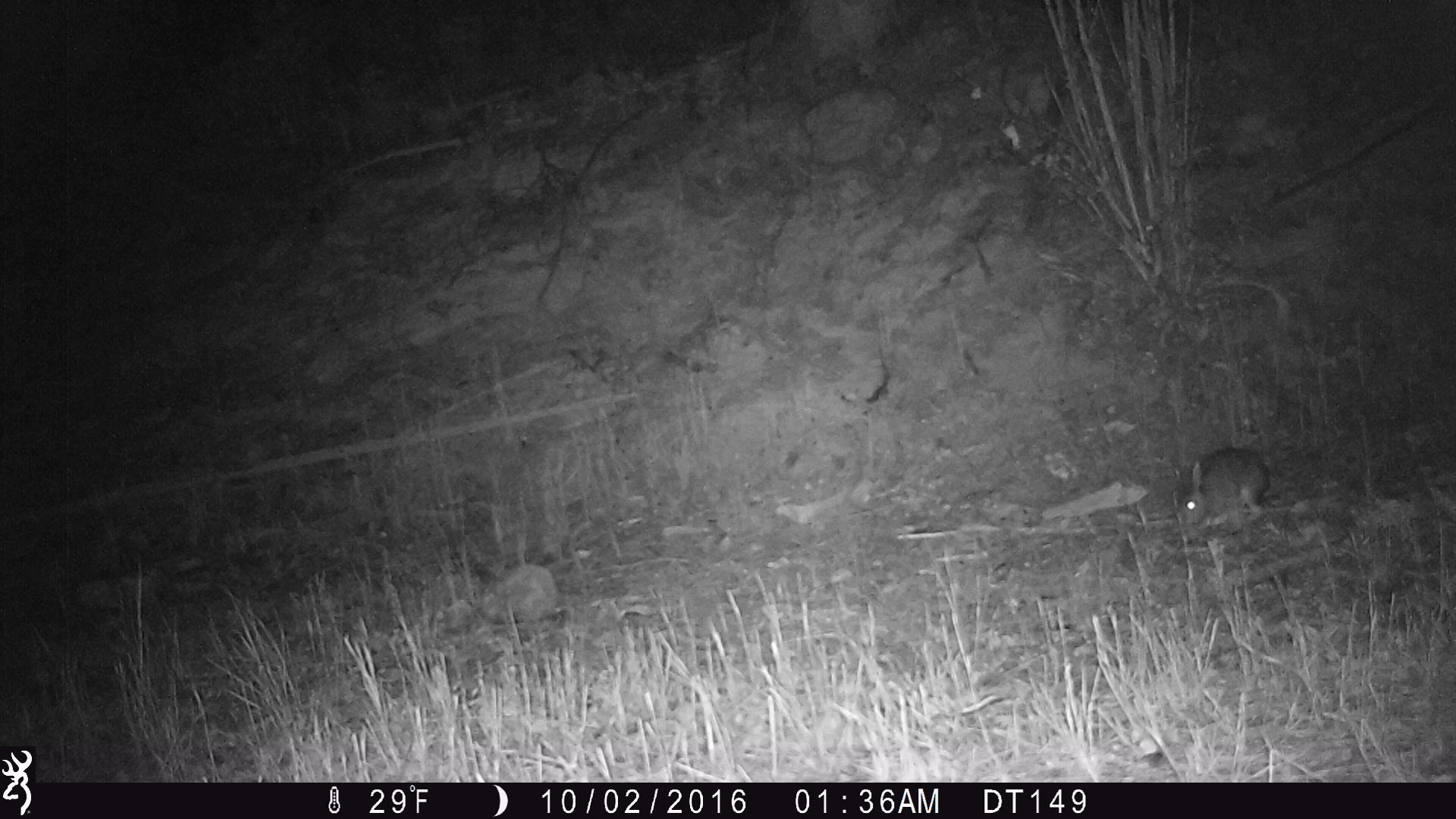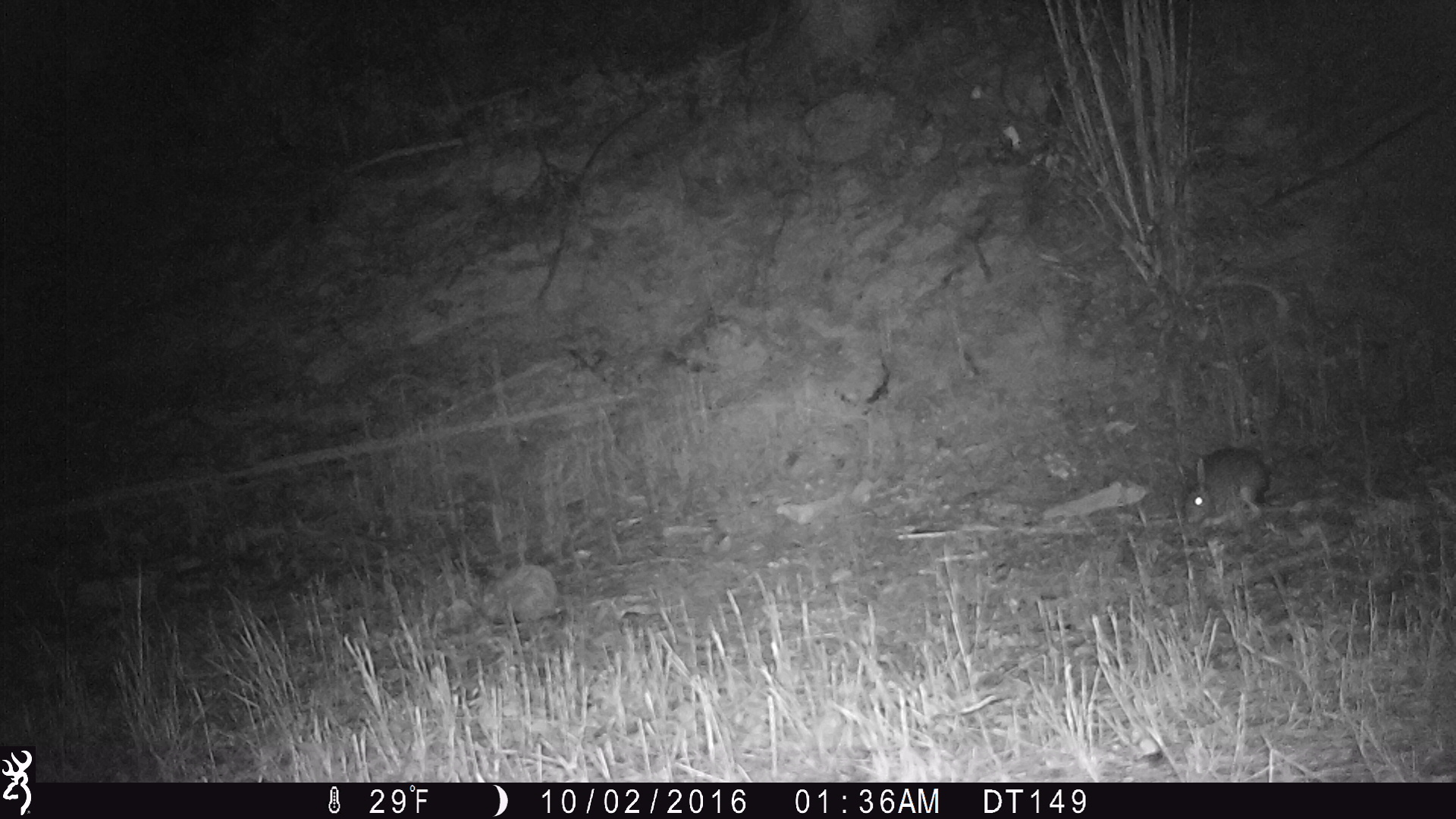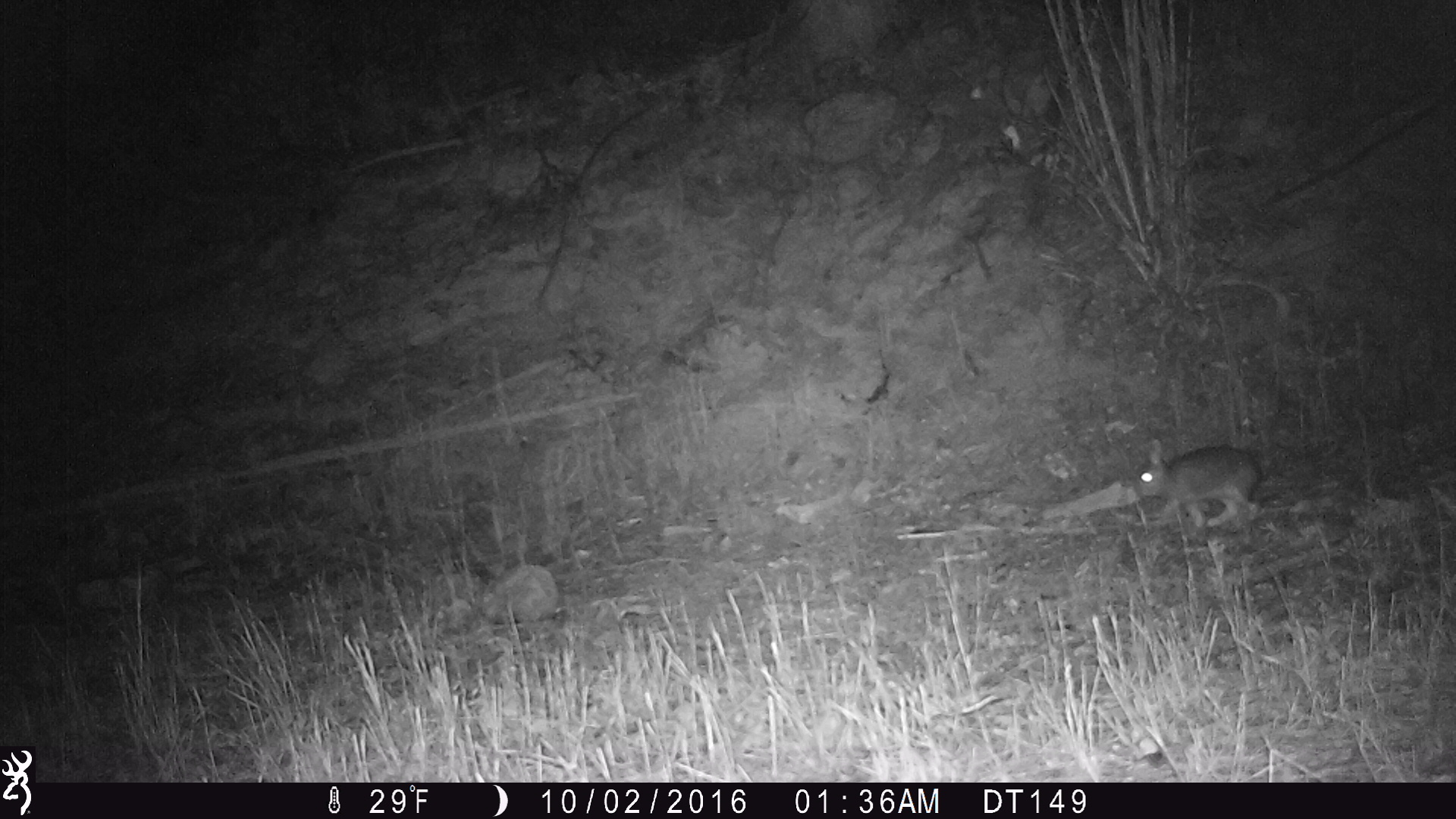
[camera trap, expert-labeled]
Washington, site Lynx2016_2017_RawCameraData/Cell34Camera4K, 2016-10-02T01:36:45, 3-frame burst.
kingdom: Animalia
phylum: Chordata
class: Mammalia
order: Lagomorpha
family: Leporidae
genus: Lepus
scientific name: Lepus americanus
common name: snowshoe hare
Lepus americanus (snowshoe hare). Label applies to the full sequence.